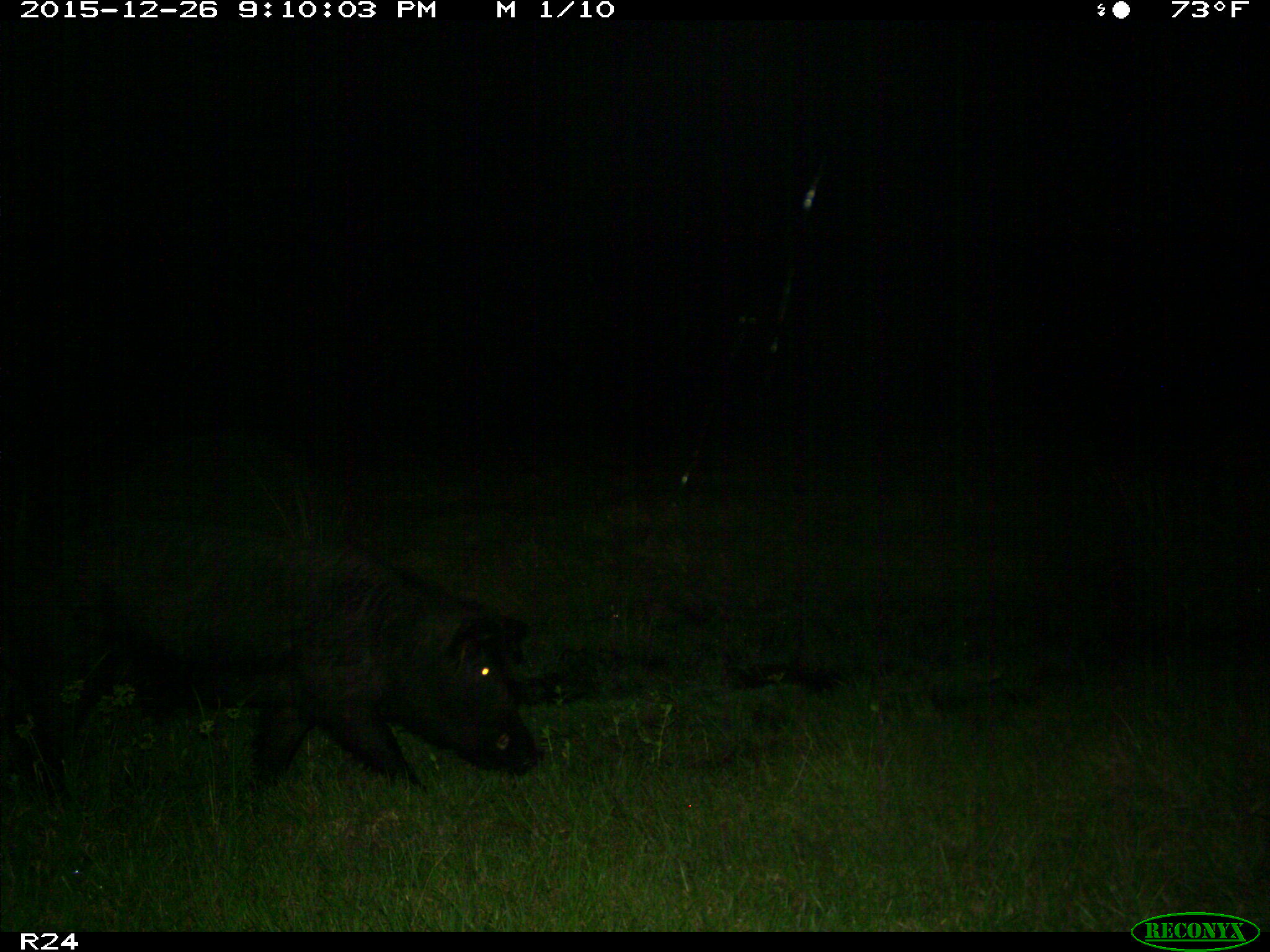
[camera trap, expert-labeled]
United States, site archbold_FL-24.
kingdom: Animalia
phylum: Chordata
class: Mammalia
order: Artiodactyla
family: Suidae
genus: Sus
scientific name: Sus scrofa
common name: wild boar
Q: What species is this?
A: Sus scrofa (wild boar).